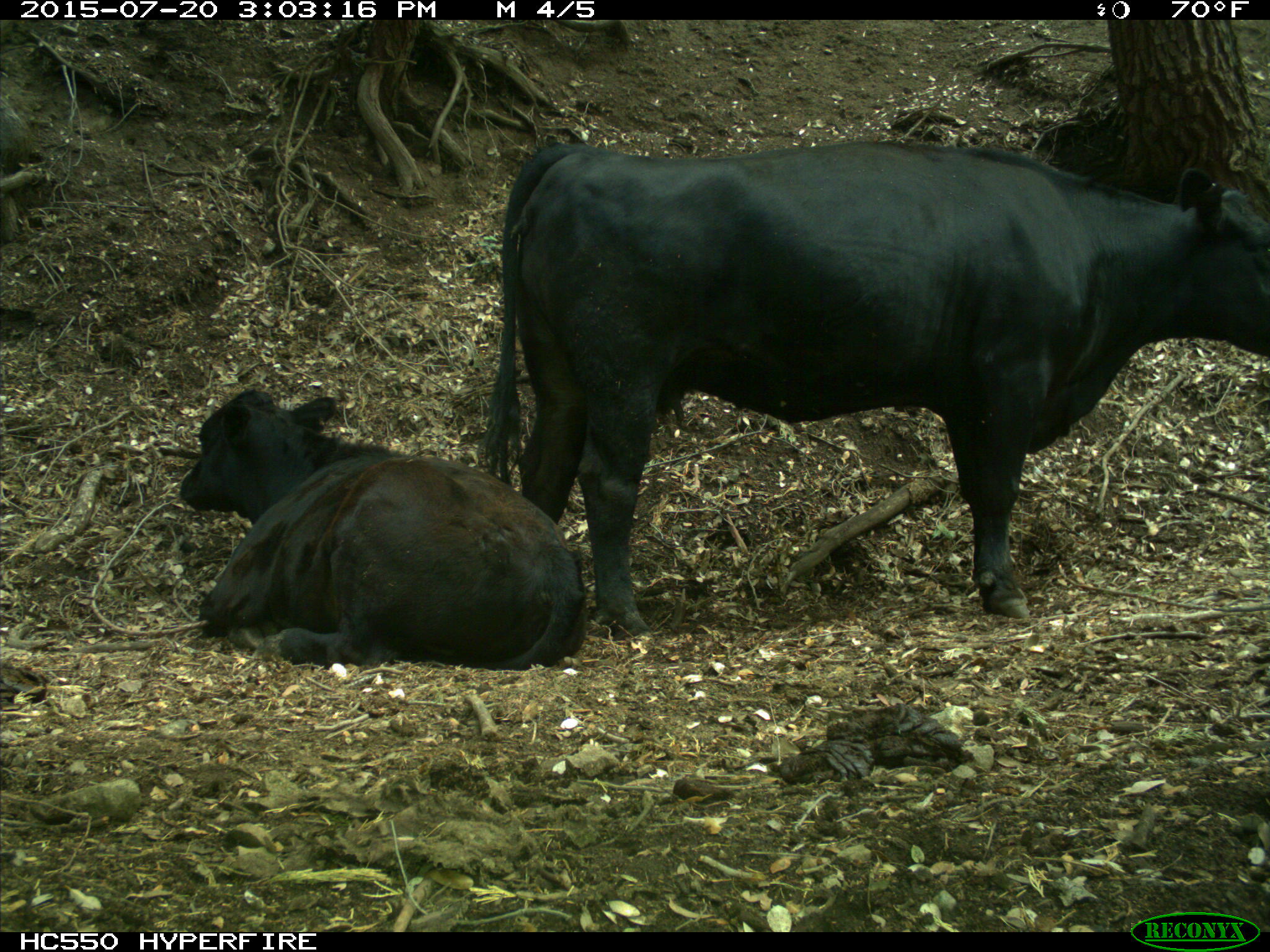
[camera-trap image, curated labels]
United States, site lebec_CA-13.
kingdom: Animalia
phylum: Chordata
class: Mammalia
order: Artiodactyla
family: Bovidae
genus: Bos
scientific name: Bos taurus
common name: domestic cow